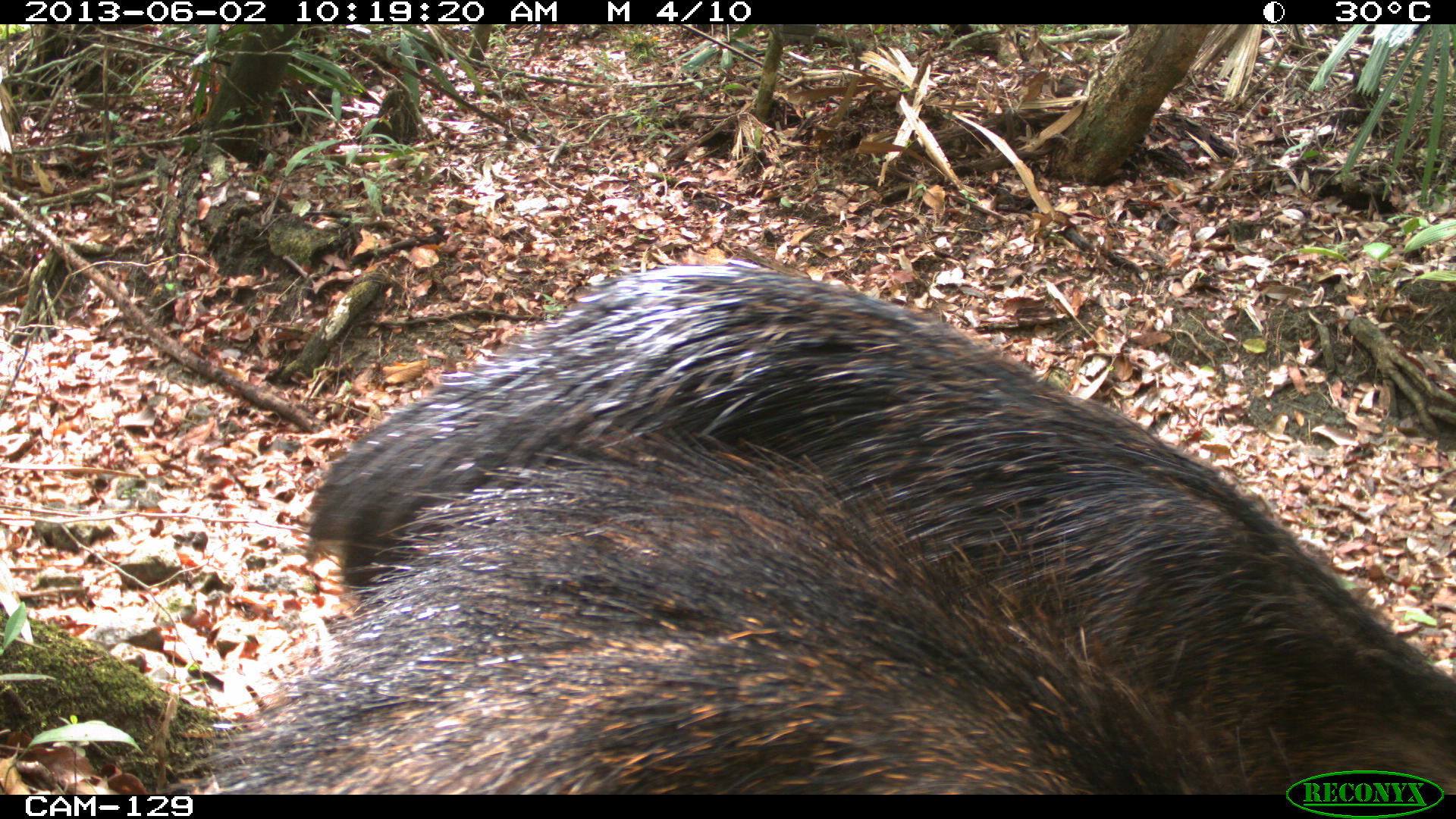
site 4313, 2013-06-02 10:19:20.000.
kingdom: Animalia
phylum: Chordata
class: Mammalia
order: Artiodactyla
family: Tayassuidae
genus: Tayassu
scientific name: Tayassu pecari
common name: white-lipped peccary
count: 2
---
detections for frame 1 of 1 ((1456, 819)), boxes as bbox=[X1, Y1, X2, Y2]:
tayassu pecari: bbox=[303, 254, 1456, 790]; bbox=[149, 425, 1259, 792]